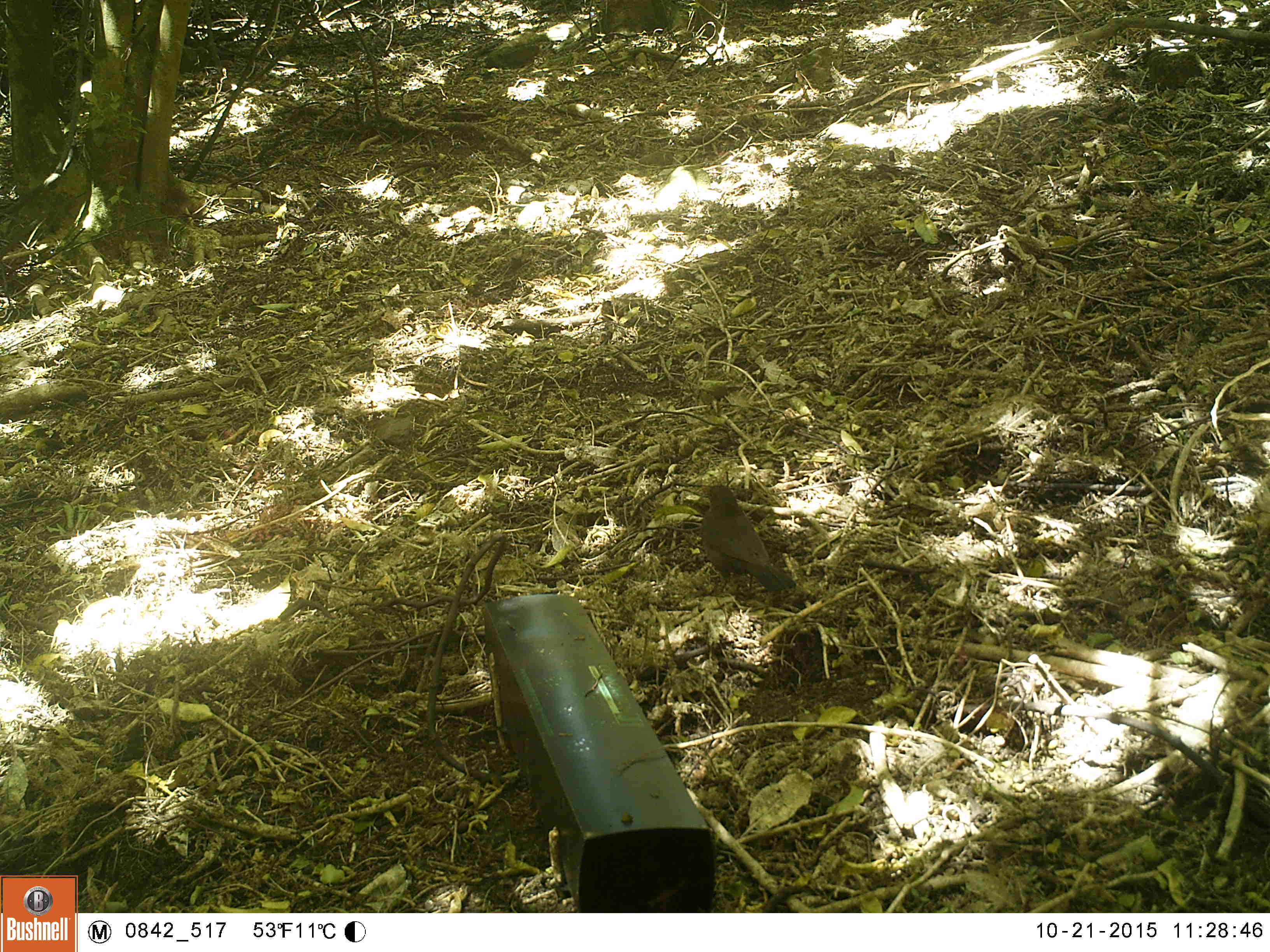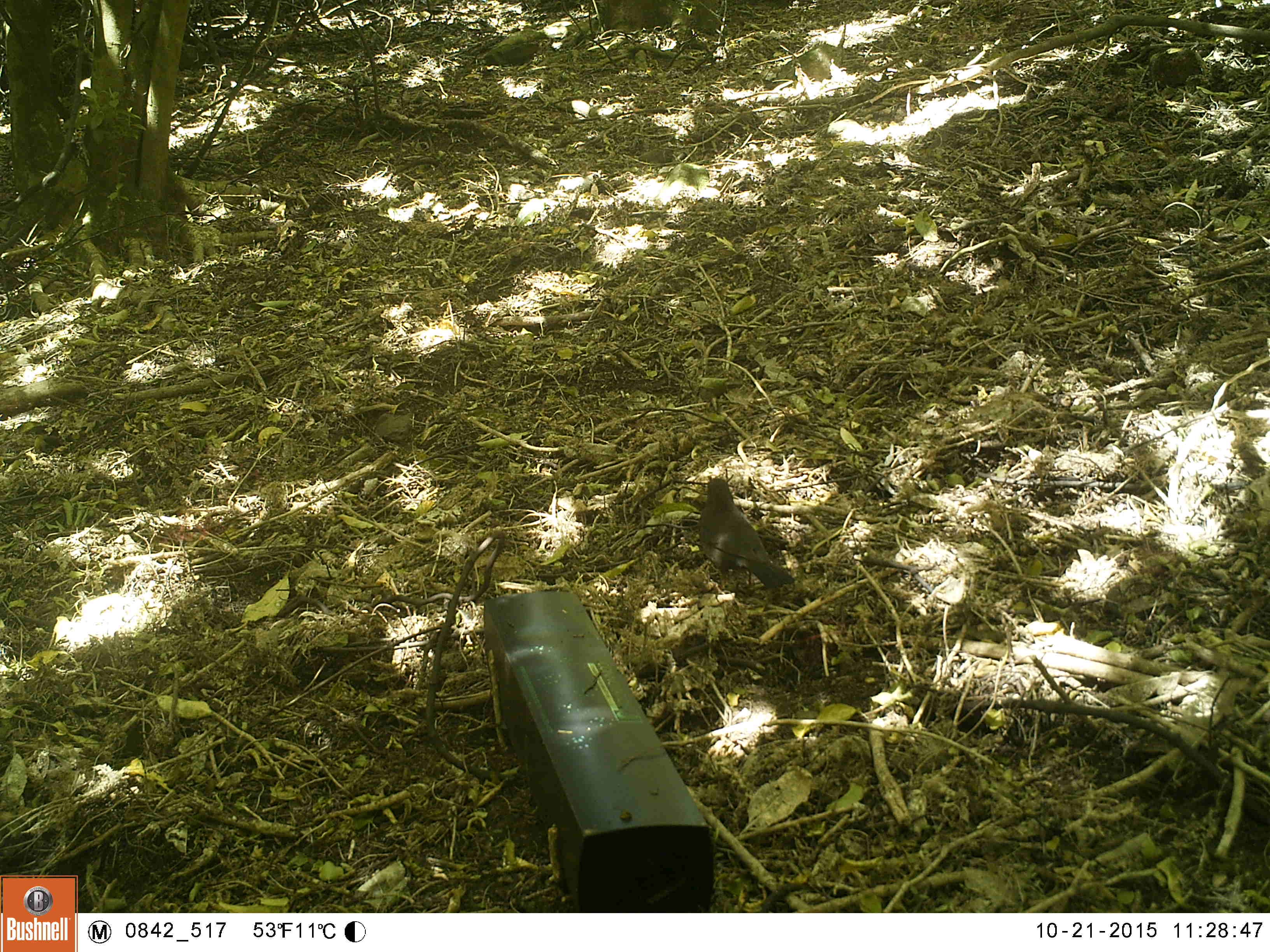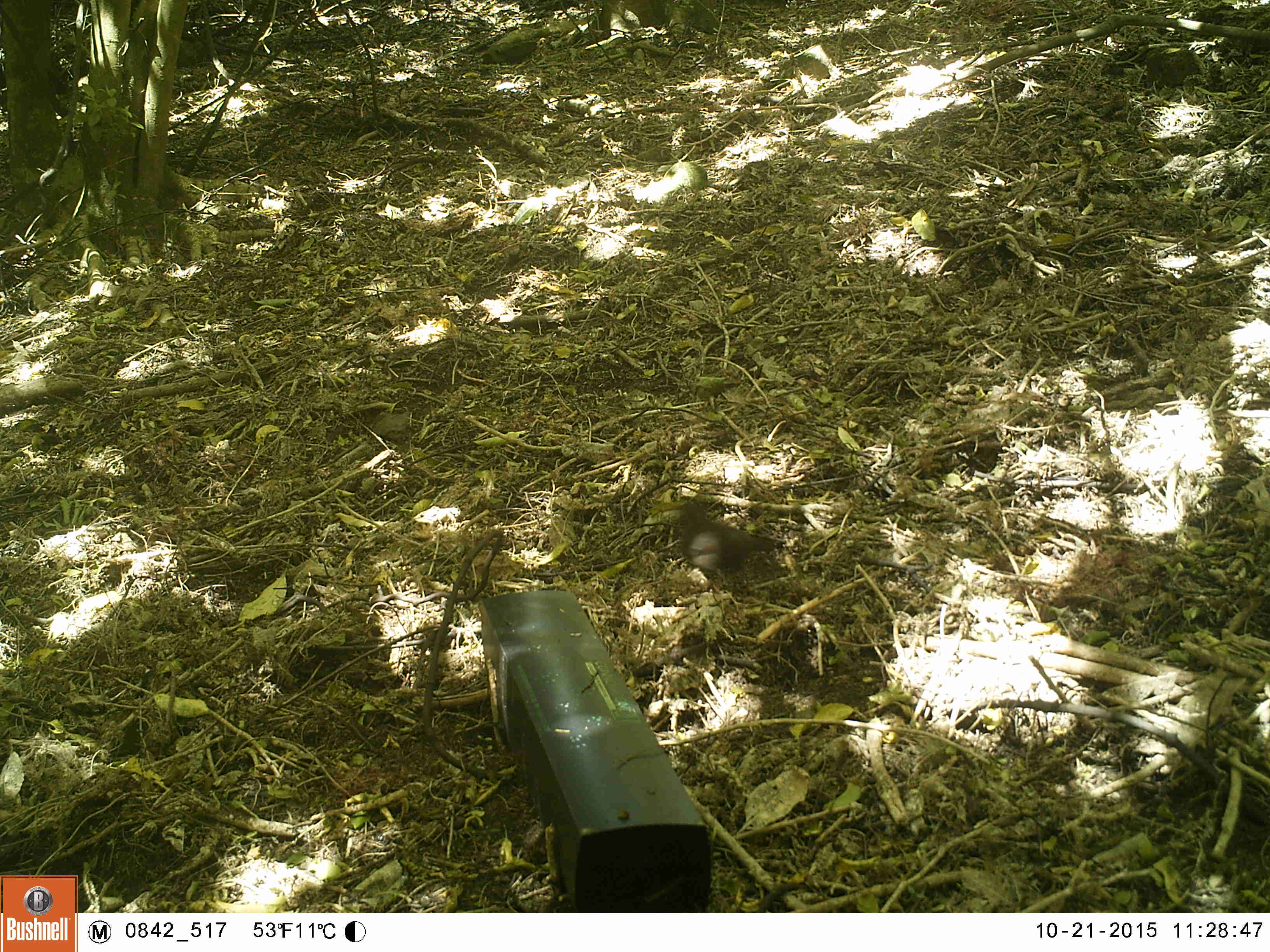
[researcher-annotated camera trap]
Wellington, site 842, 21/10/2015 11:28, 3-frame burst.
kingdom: Animalia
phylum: Chordata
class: Aves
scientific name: Aves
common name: bird